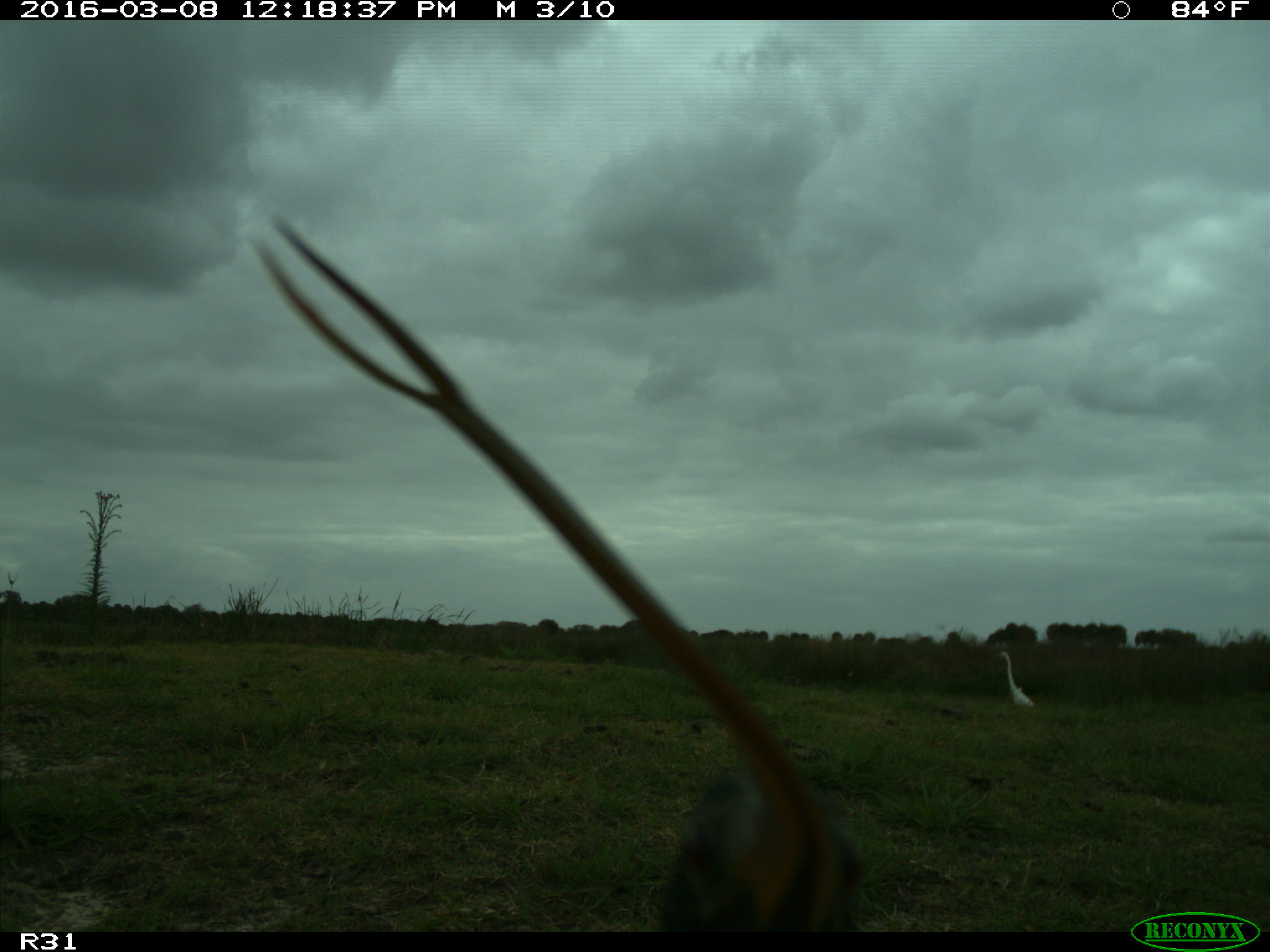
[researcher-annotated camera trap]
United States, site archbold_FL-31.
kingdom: Animalia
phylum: Chordata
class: Aves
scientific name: Aves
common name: birds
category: unidentified bird